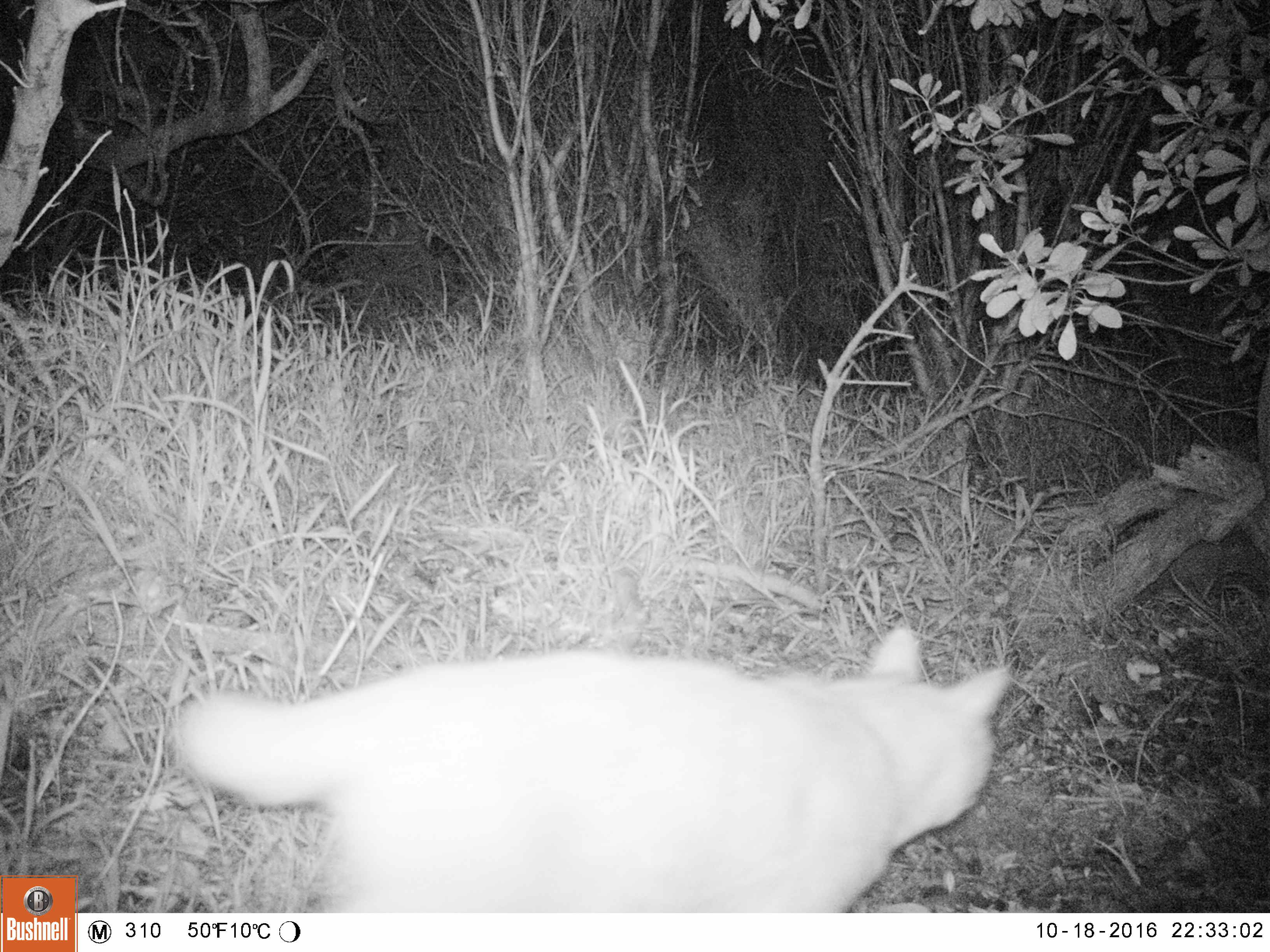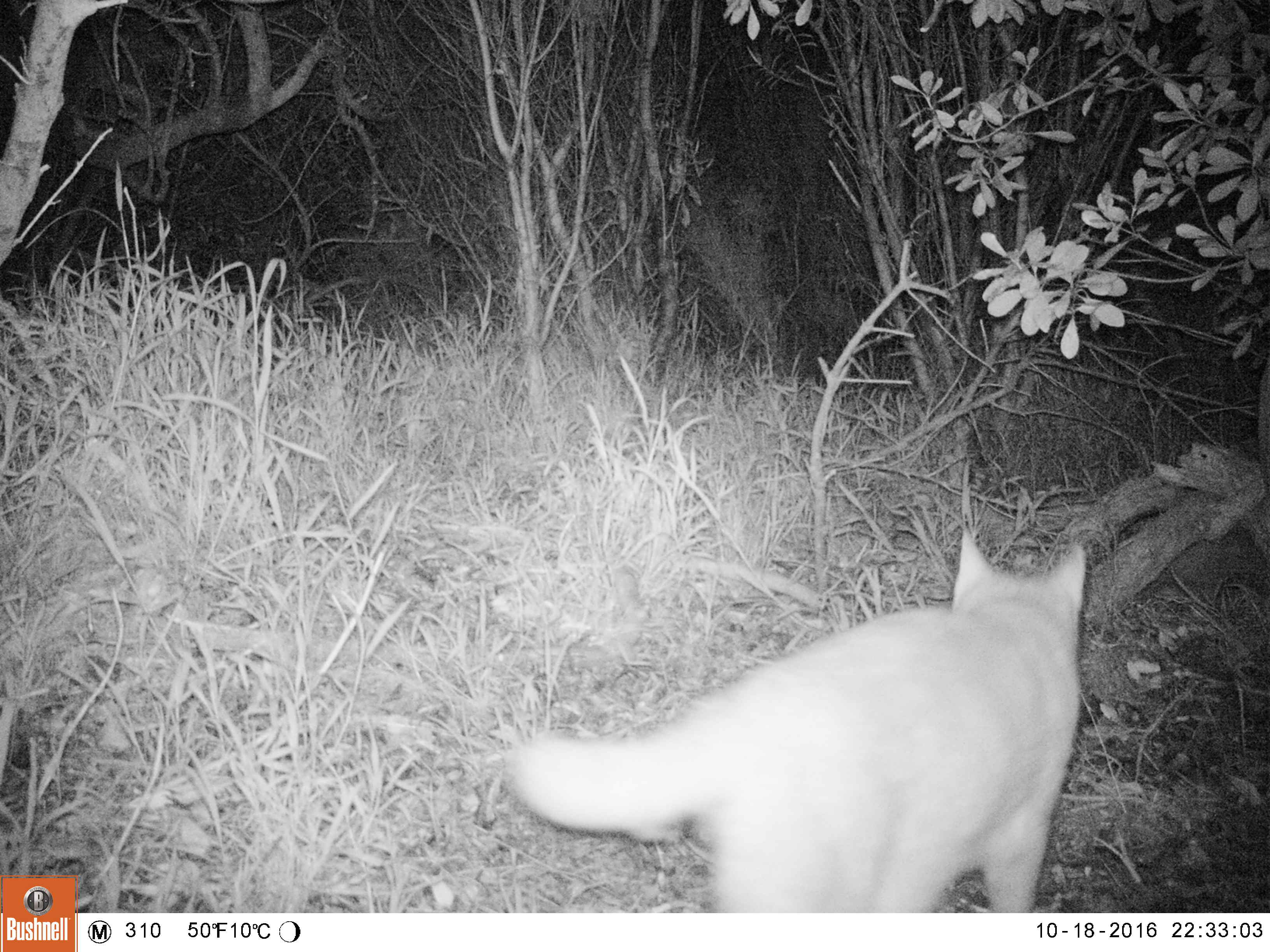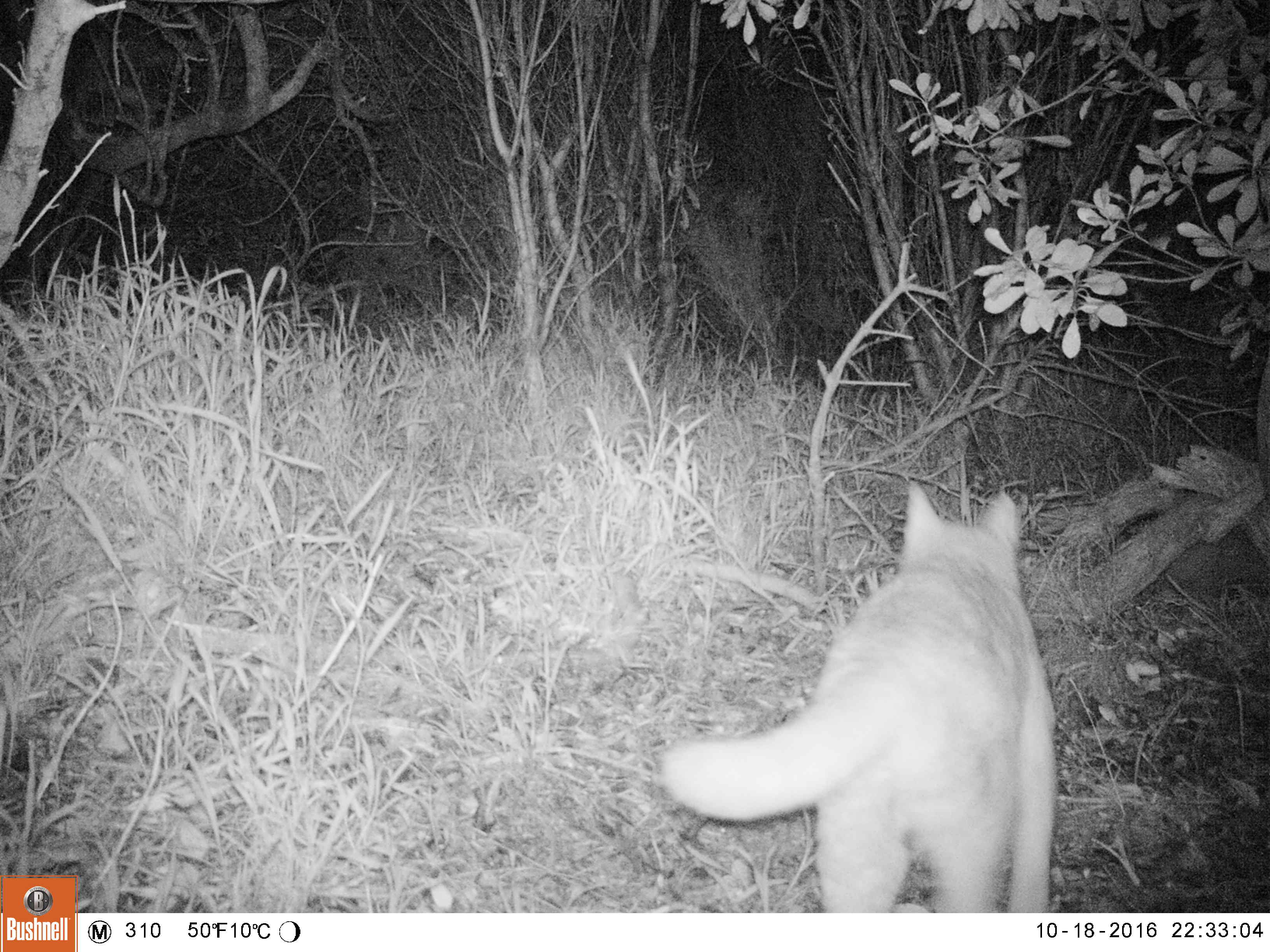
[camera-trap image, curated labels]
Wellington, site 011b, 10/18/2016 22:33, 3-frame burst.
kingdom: Animalia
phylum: Chordata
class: Mammalia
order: Carnivora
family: Felidae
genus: Felis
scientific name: Felis catus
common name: cat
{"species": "cat (Felis catus)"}